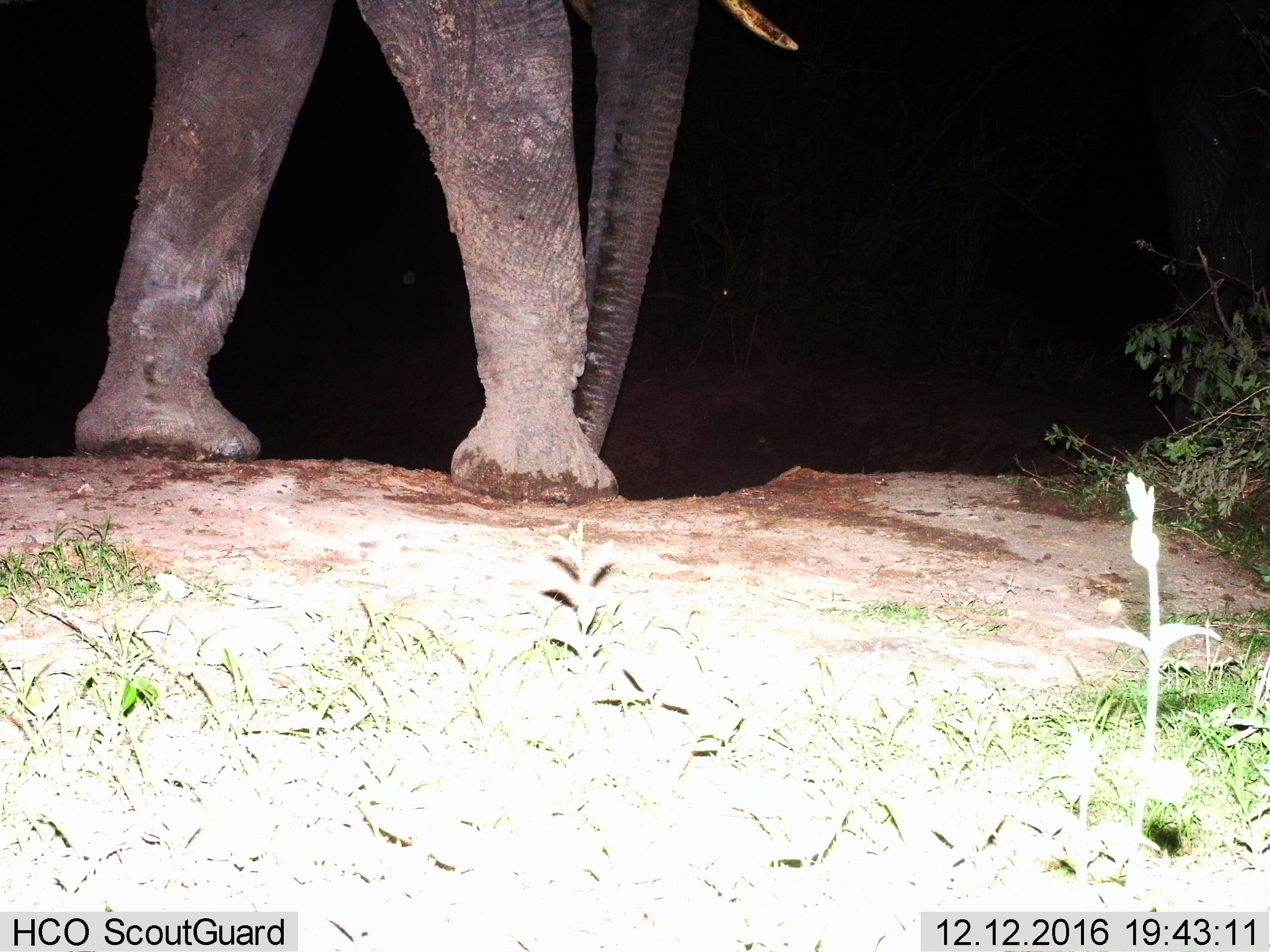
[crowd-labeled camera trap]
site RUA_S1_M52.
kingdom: Animalia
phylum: Chordata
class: Mammalia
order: Proboscidea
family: Elephantidae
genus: Loxodonta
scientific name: Loxodonta africana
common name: african bush elephant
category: elephant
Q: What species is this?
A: Elephant (african bush elephant) (Loxodonta africana).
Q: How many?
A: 1.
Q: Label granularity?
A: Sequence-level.